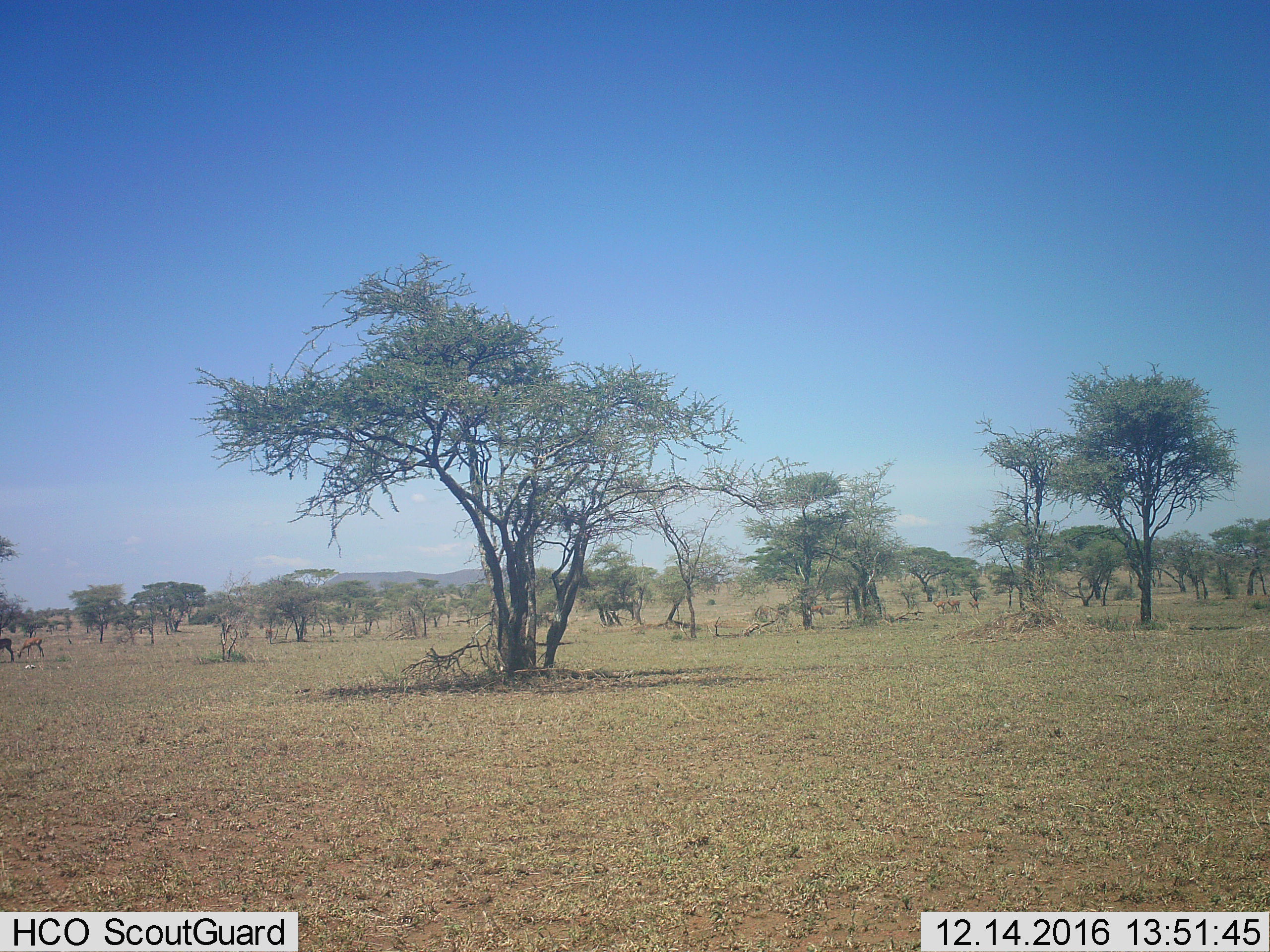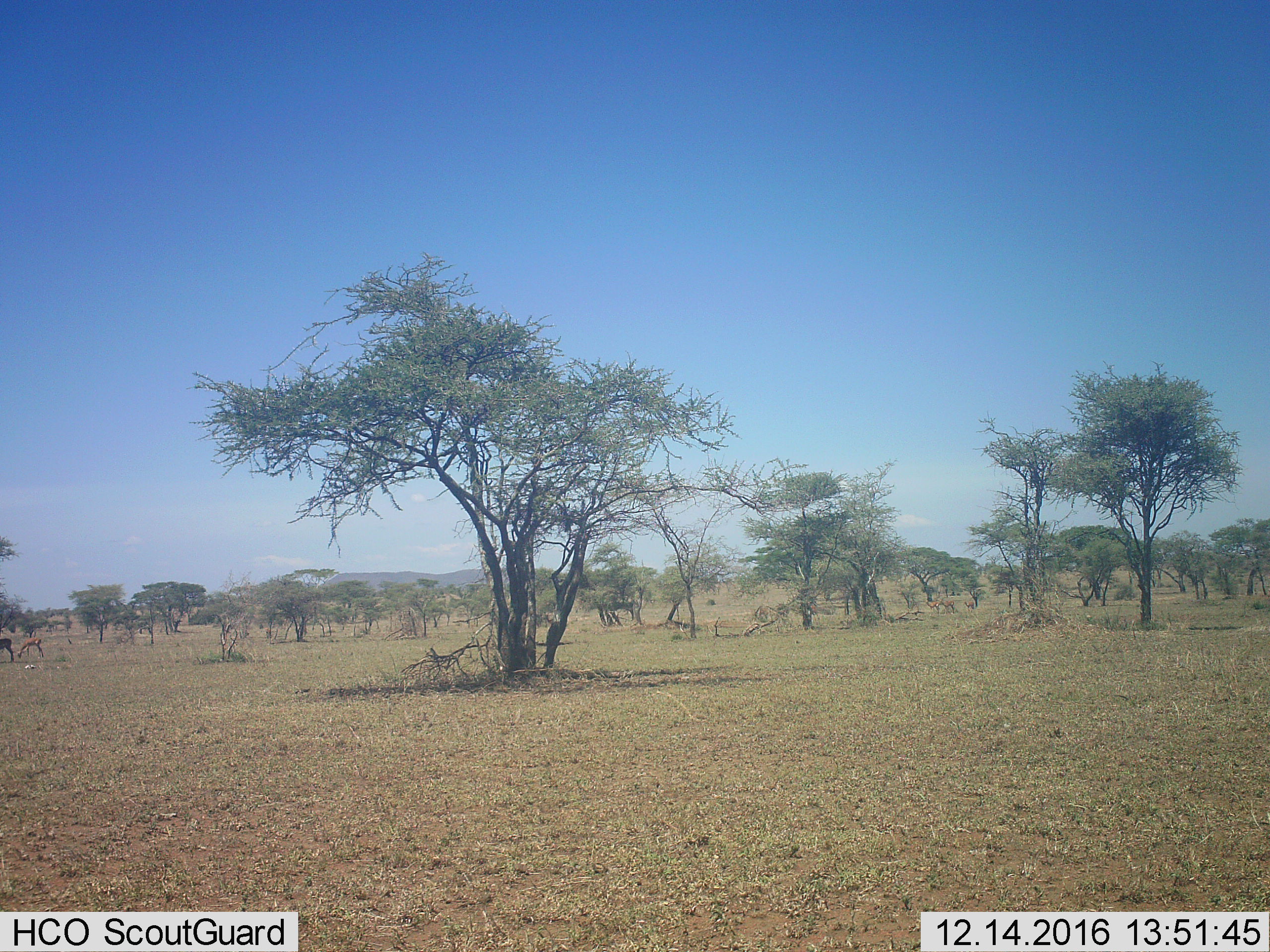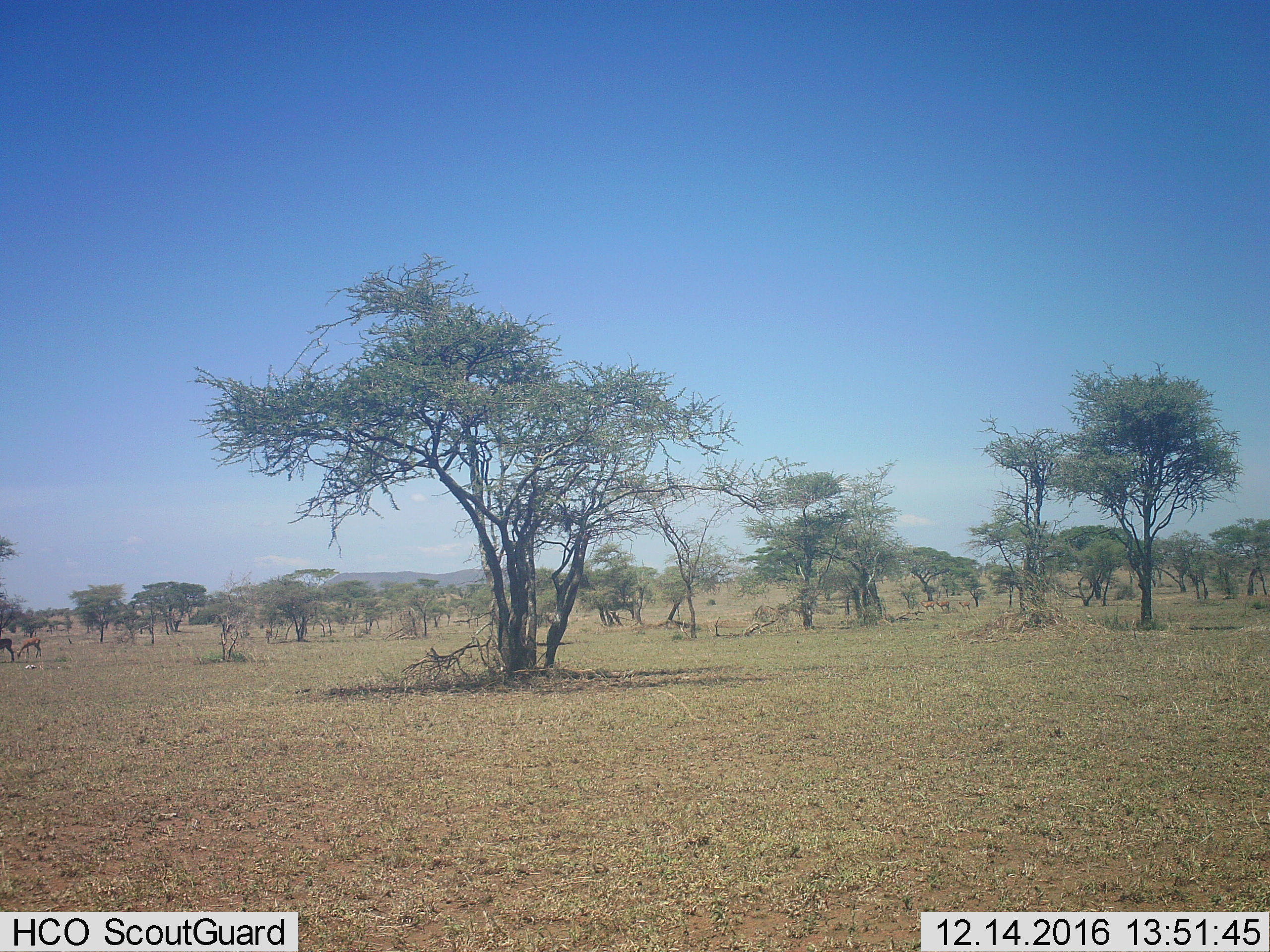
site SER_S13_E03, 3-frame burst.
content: unidentified animal